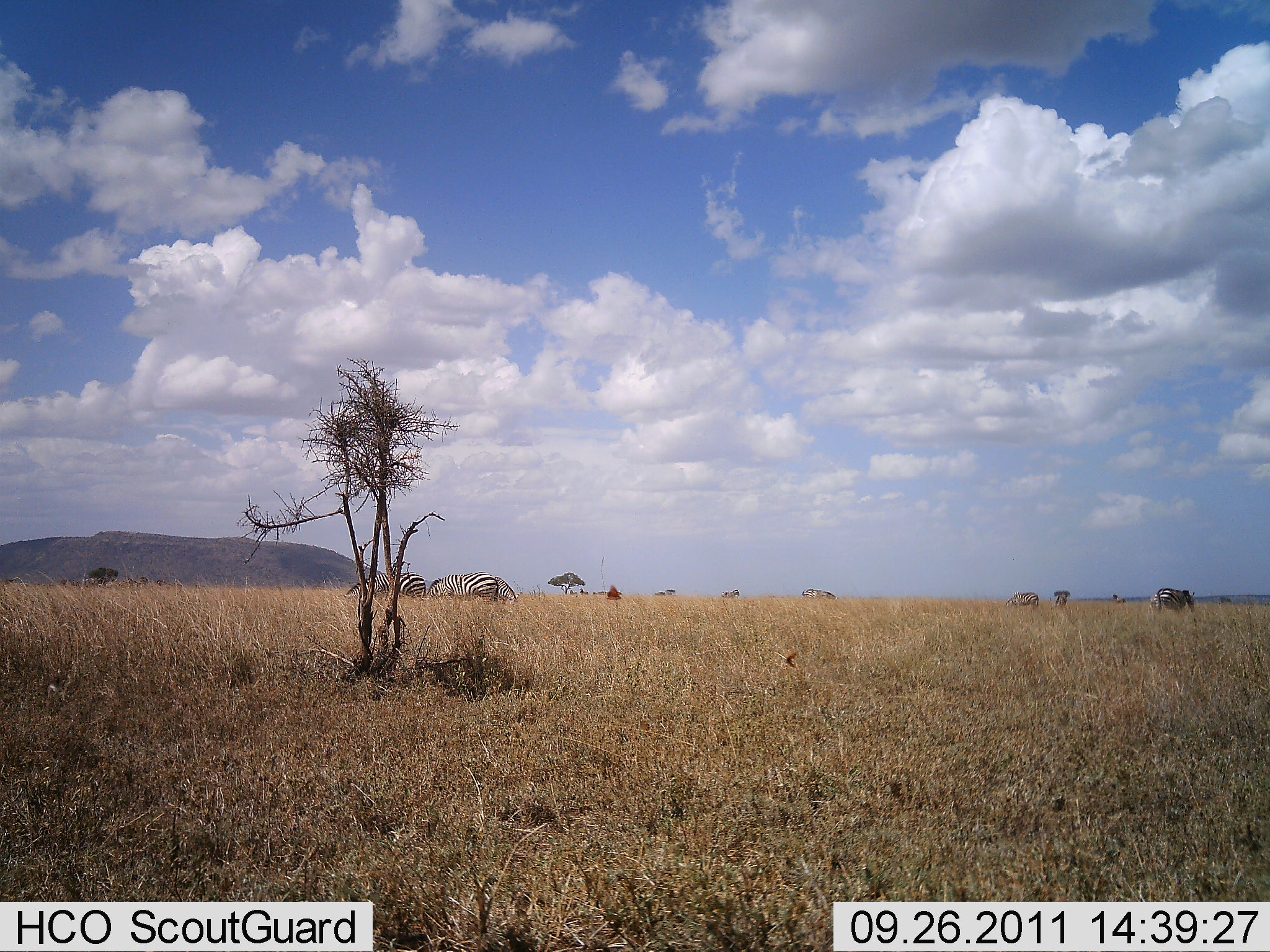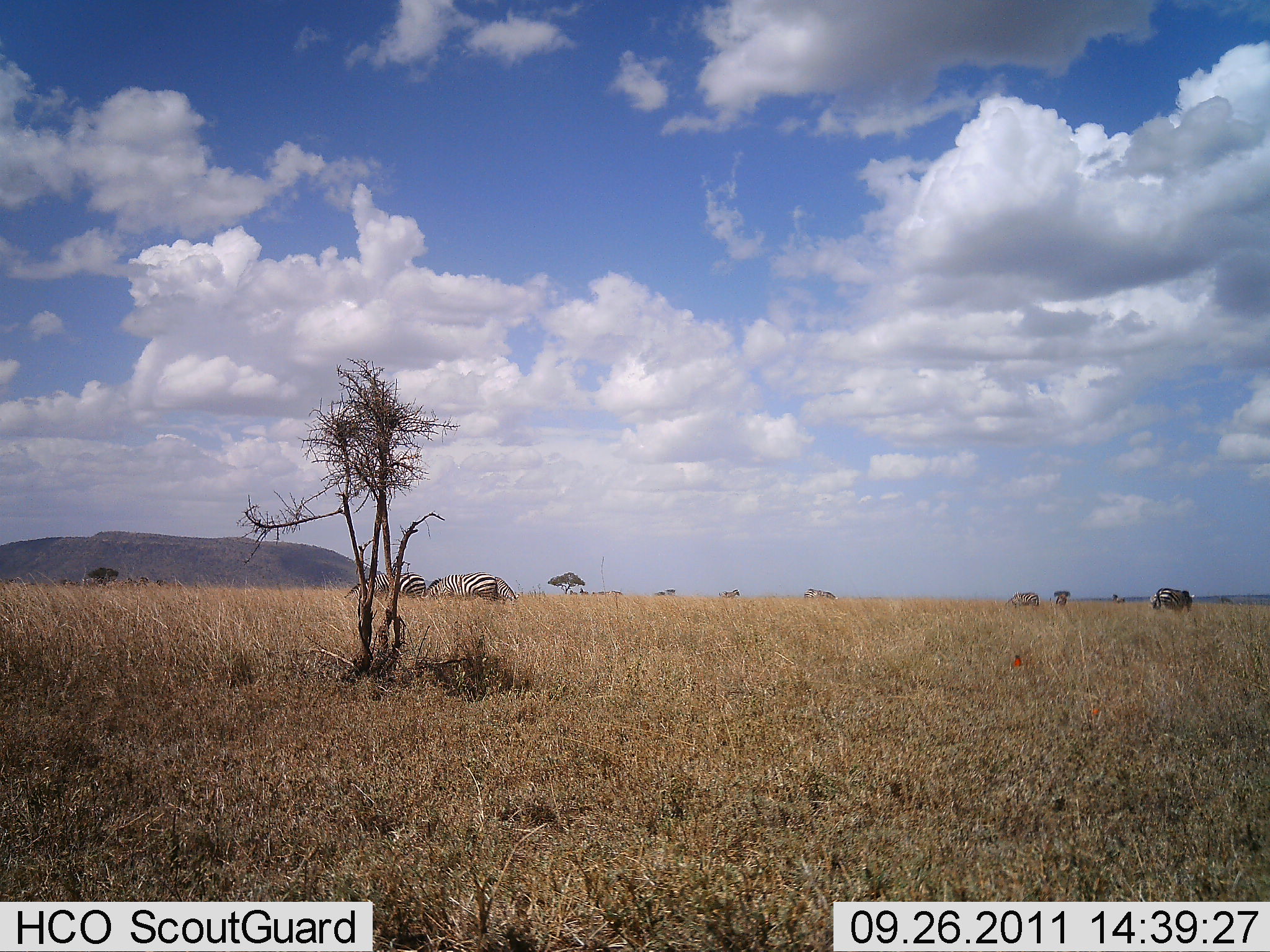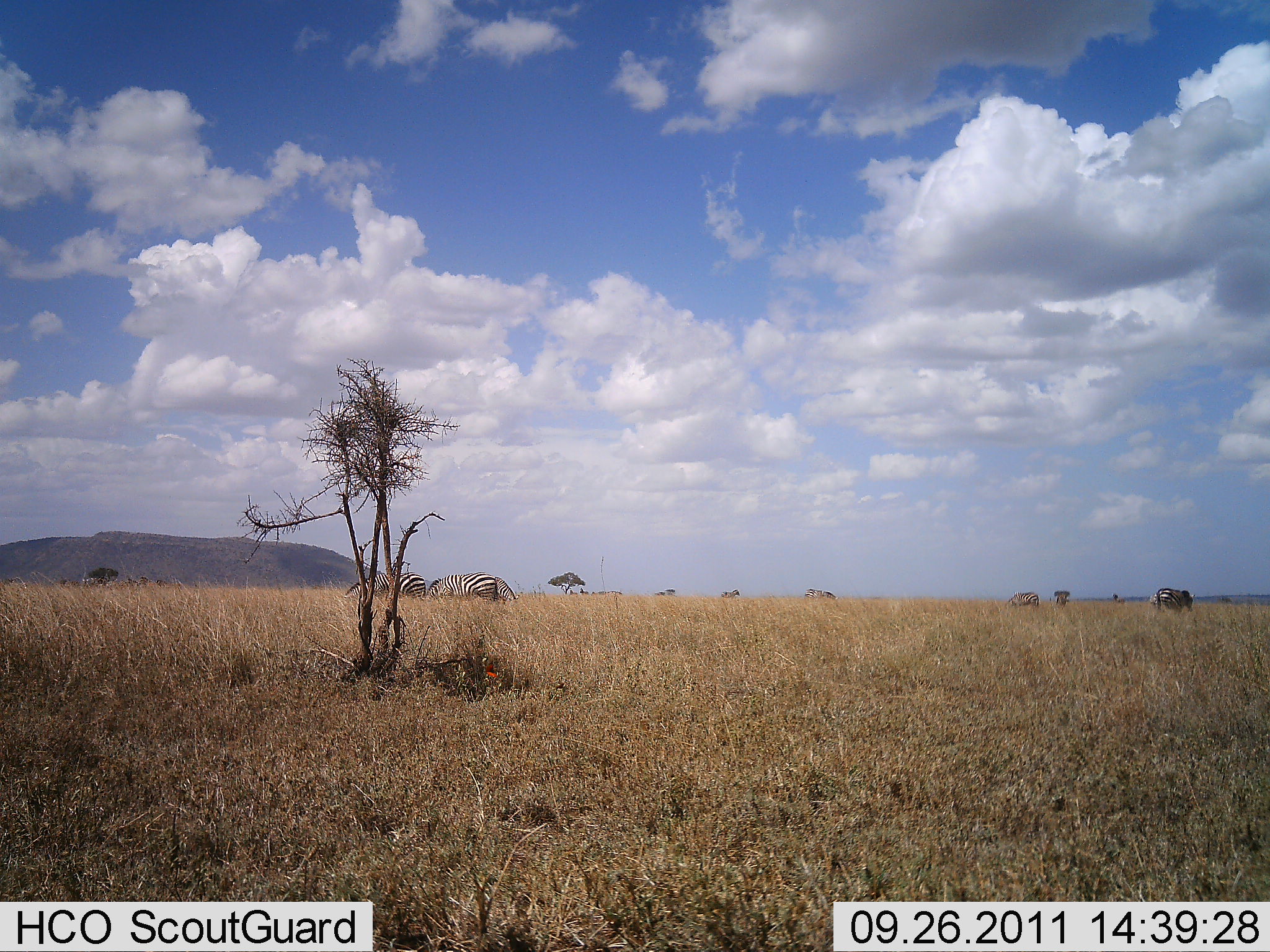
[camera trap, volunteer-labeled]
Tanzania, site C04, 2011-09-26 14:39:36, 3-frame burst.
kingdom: Animalia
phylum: Chordata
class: Mammalia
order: Perissodactyla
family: Equidae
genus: Equus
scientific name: Equus quagga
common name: plains zebra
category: zebra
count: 2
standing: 62%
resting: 0%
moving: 0%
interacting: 0%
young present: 0%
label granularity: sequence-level